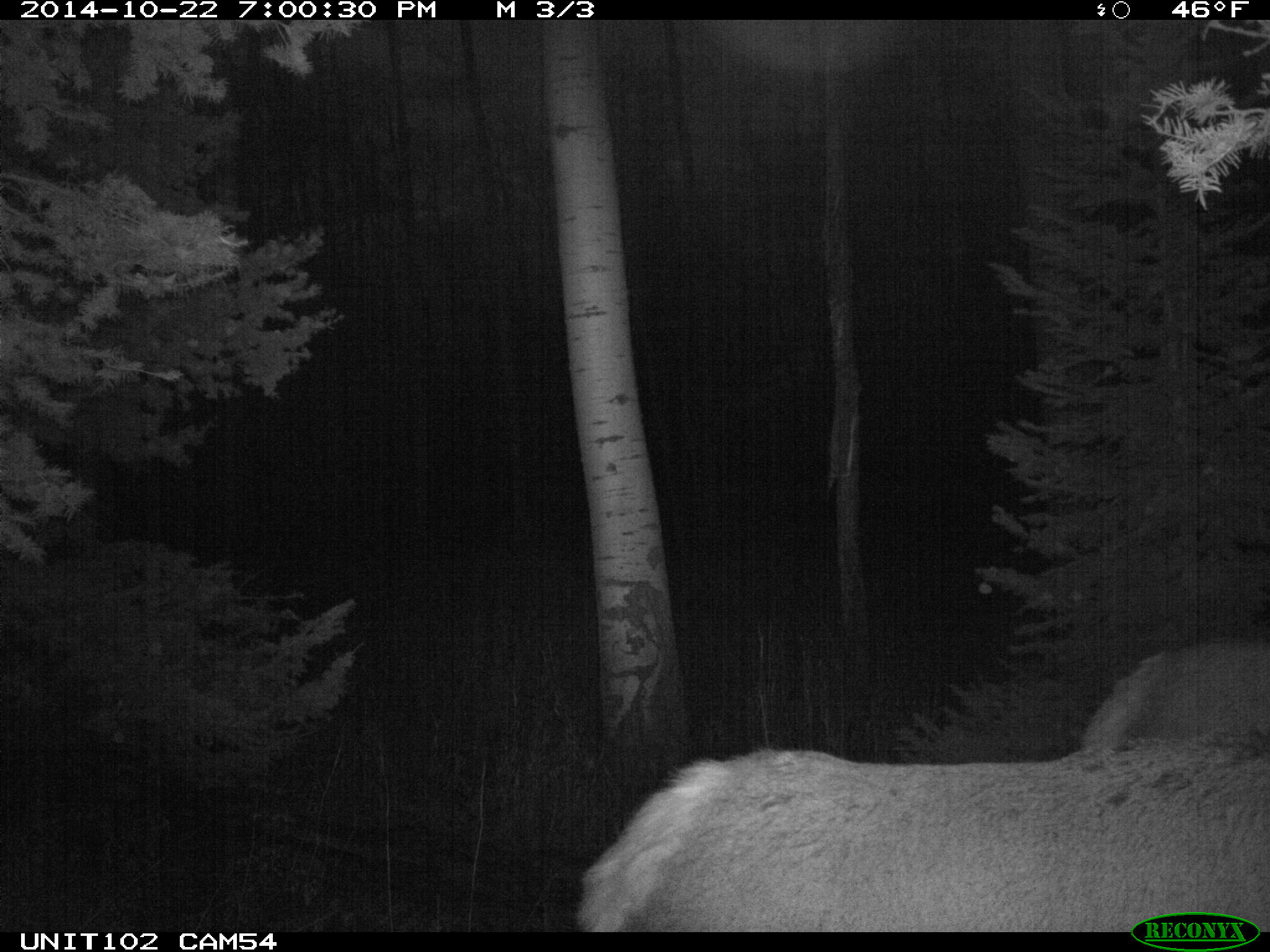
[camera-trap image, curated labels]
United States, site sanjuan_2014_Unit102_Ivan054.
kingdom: Animalia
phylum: Chordata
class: Mammalia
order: Artiodactyla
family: Cervidae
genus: Cervus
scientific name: Cervus elaphus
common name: red deer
Cervus elaphus (red deer).